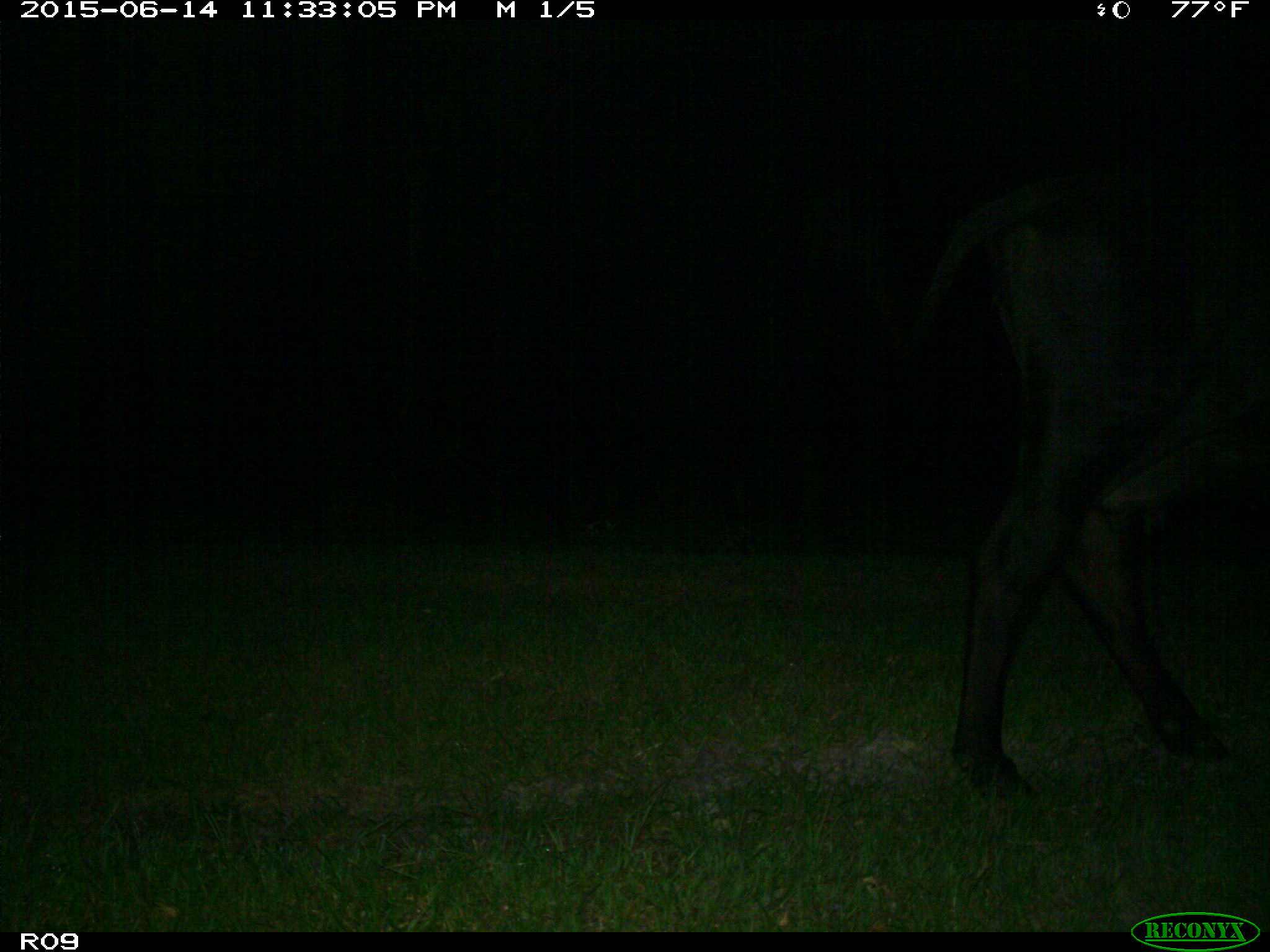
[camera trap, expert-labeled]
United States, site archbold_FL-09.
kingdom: Animalia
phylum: Chordata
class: Mammalia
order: Artiodactyla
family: Bovidae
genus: Bos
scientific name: Bos taurus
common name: domestic cow